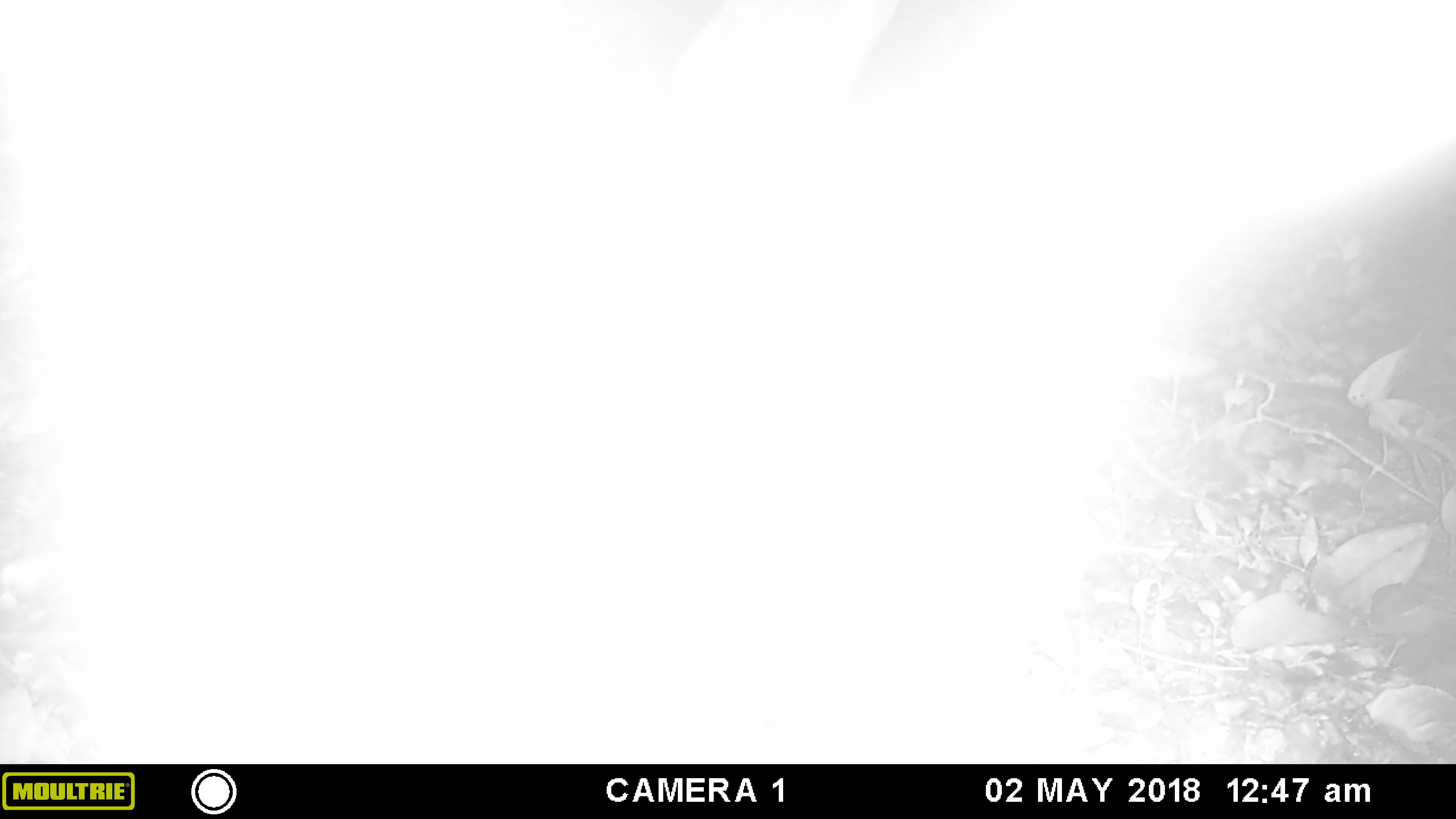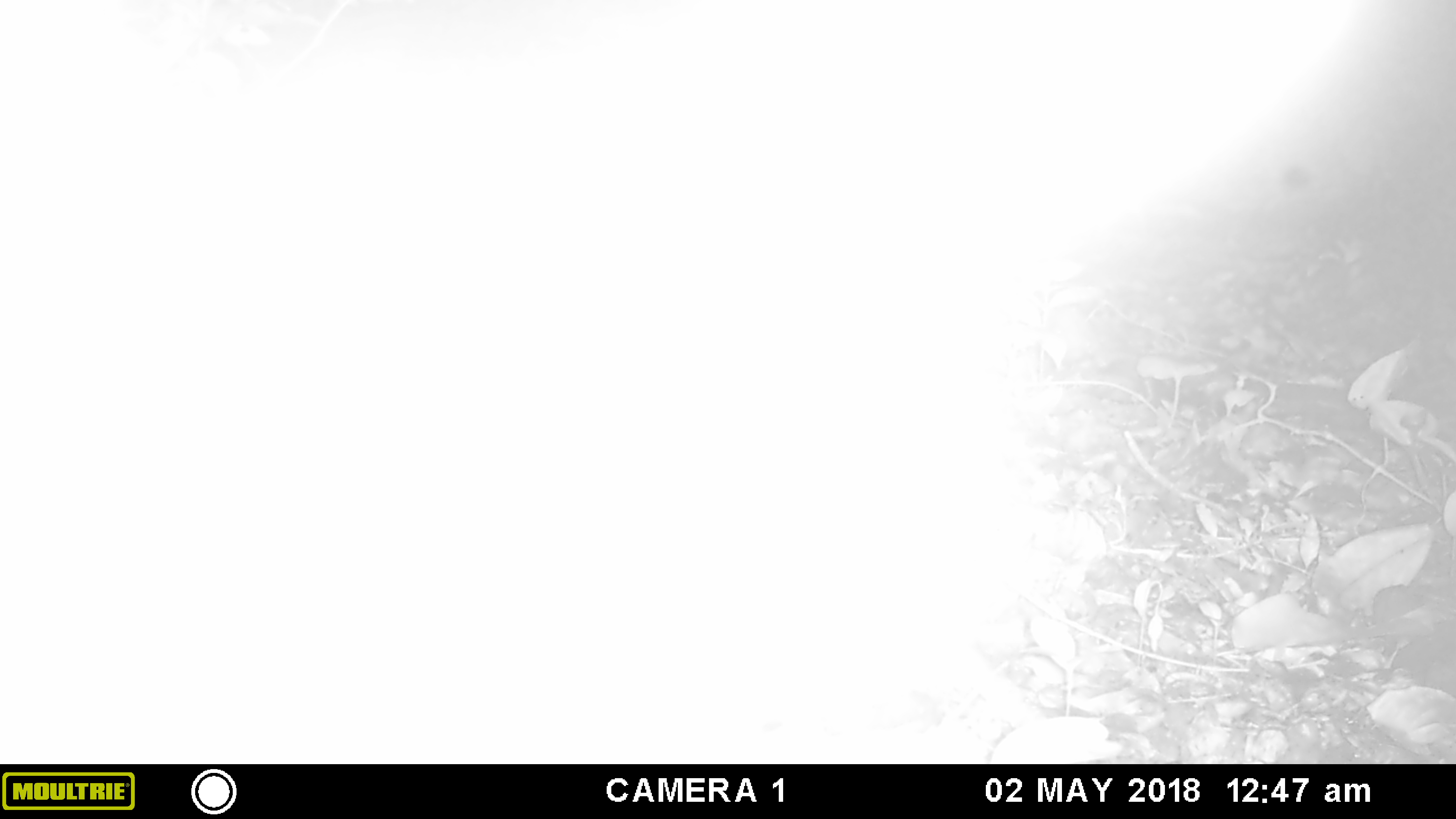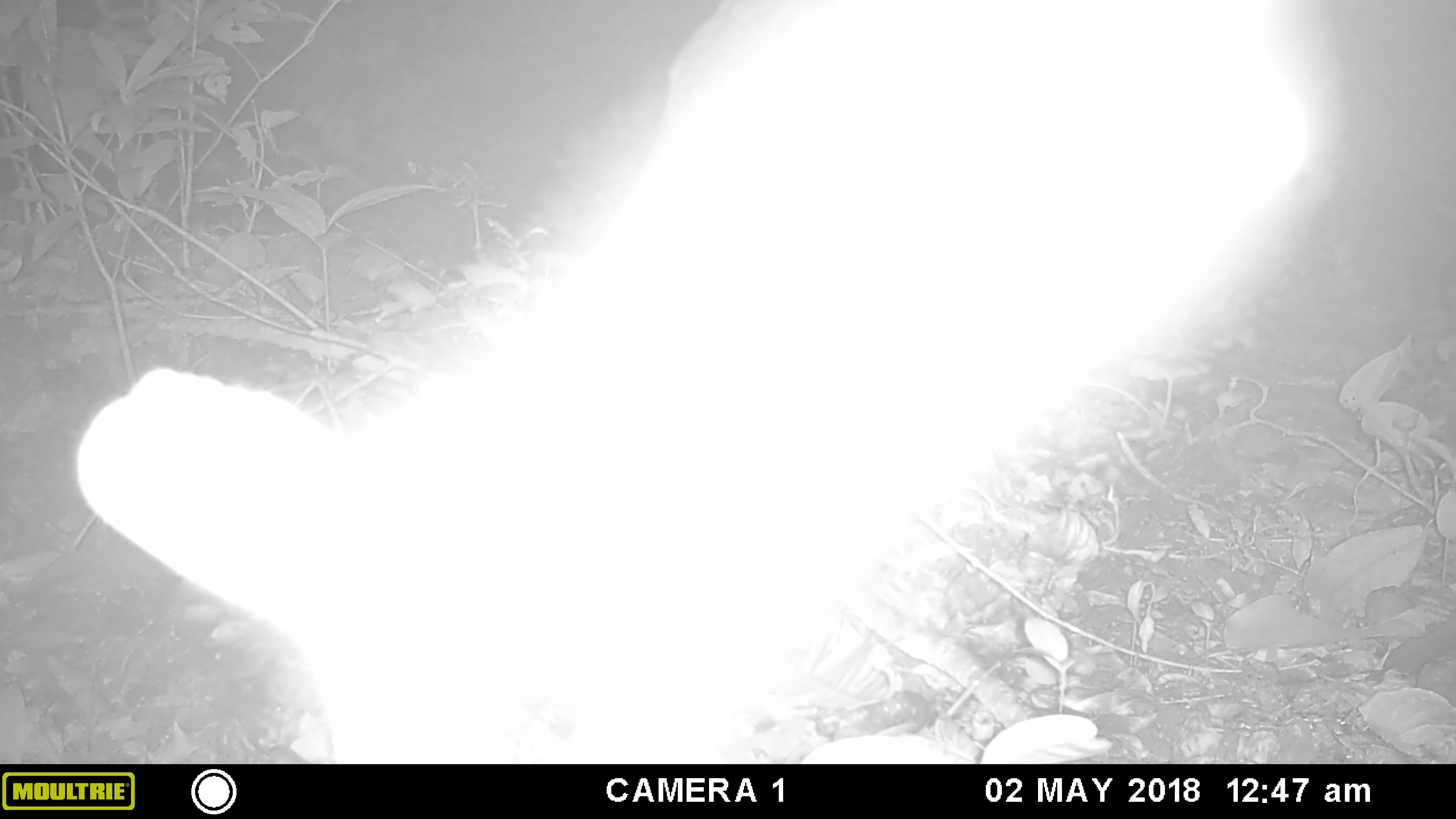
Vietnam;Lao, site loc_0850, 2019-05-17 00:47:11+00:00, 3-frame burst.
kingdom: Animalia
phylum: Chordata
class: Mammalia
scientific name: Mammalia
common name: mammal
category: unidentified mammal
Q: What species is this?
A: Unidentified mammal (mammal) (Mammalia).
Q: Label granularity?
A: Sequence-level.